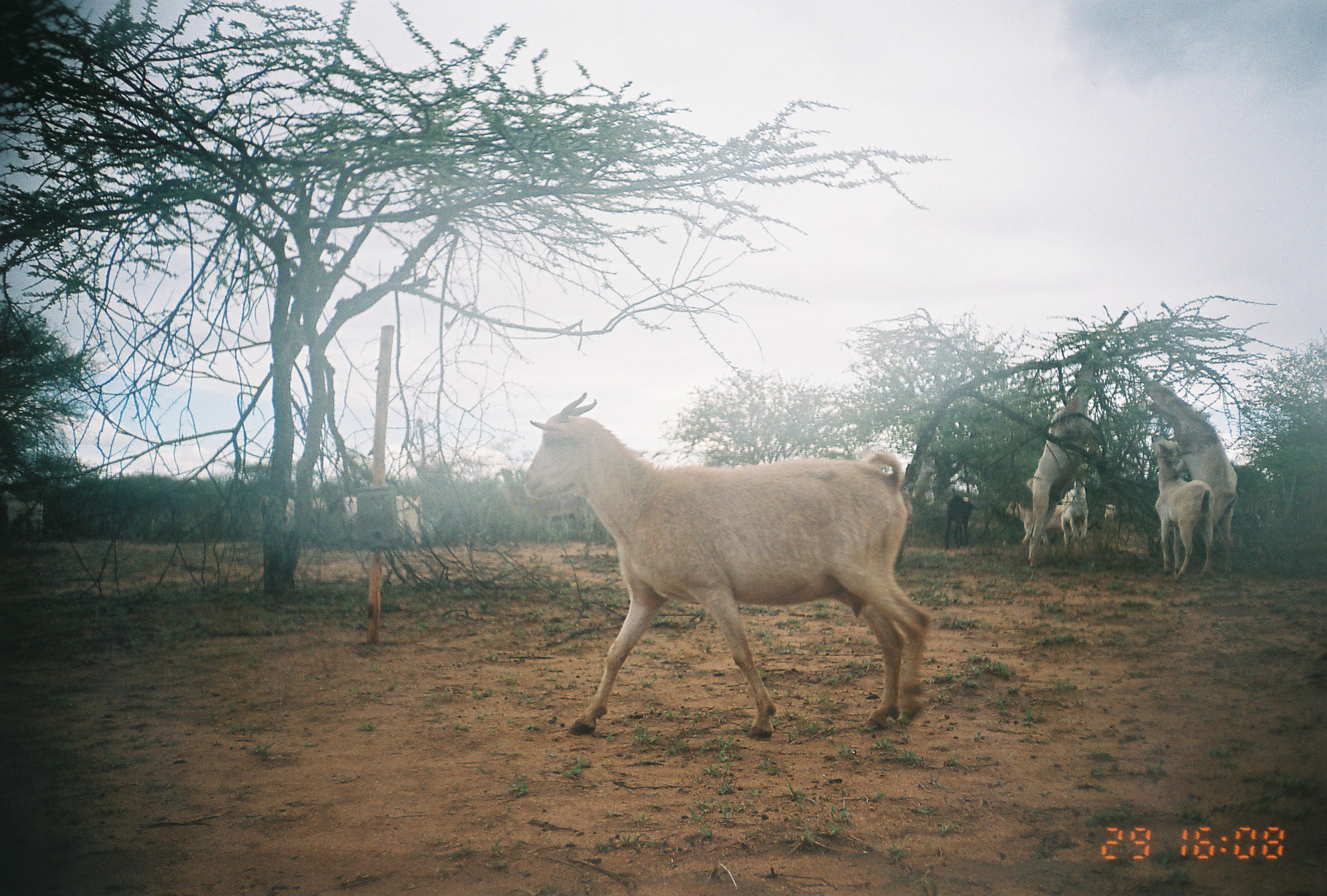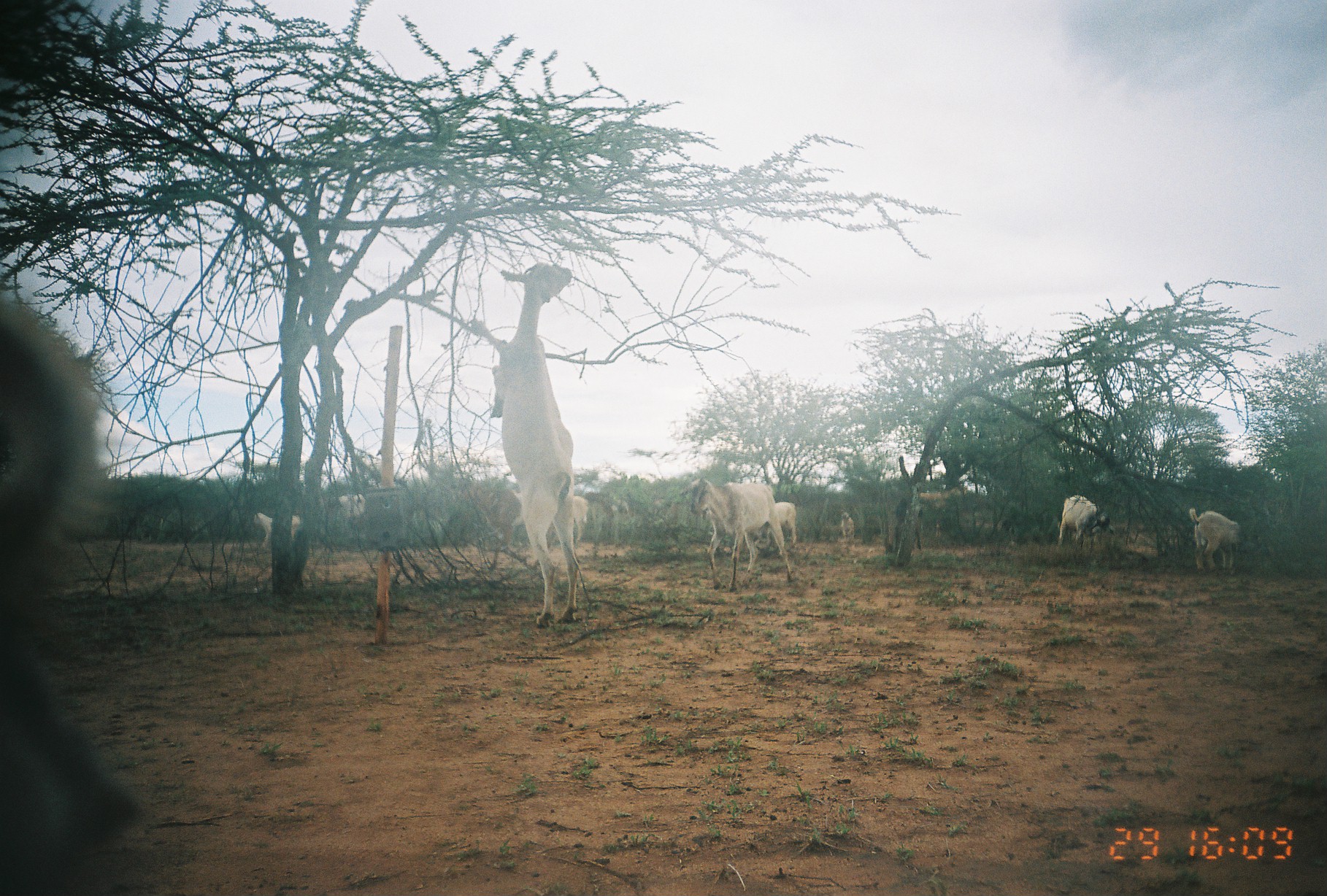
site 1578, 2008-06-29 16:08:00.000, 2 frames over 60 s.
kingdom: Animalia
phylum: Chordata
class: Mammalia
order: Artiodactyla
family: Bovidae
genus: Capra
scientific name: Capra aegagrus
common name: wild goat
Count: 9.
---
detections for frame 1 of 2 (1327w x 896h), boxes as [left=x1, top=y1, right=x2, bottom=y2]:
capra aegagrus: [left=516, top=393, right=936, bottom=741]; [left=1147, top=383, right=1235, bottom=578]; [left=1024, top=398, right=1087, bottom=568]; [left=1154, top=436, right=1213, bottom=579]; [left=1006, top=499, right=1064, bottom=552]; [left=1059, top=466, right=1089, bottom=547]; [left=0, top=491, right=46, bottom=536]; [left=943, top=489, right=974, bottom=541]; [left=1104, top=503, right=1118, bottom=523]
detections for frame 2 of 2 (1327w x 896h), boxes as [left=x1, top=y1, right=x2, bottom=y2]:
capra aegagrus: [left=0, top=297, right=138, bottom=896]; [left=471, top=263, right=578, bottom=628]; [left=680, top=476, right=793, bottom=592]; [left=461, top=482, right=589, bottom=571]; [left=1189, top=508, right=1240, bottom=576]; [left=1056, top=494, right=1115, bottom=551]; [left=253, top=512, right=301, bottom=548]; [left=764, top=501, right=797, bottom=551]; [left=841, top=510, right=854, bottom=545]